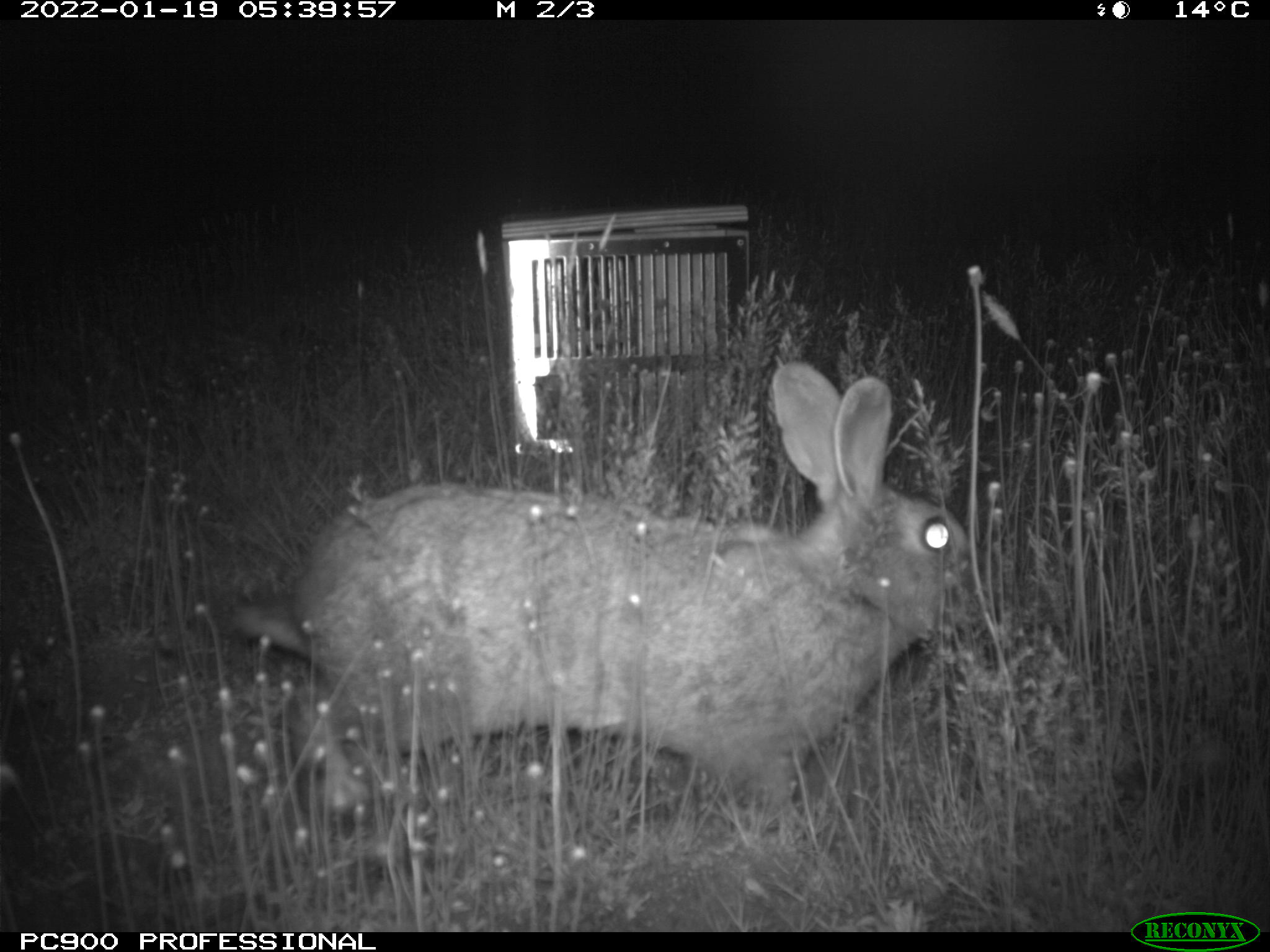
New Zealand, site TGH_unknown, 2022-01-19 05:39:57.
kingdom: Animalia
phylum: Chordata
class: Mammalia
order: Lagomorpha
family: Leporidae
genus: Oryctolagus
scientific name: Oryctolagus cuniculus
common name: european rabbit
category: rabbit